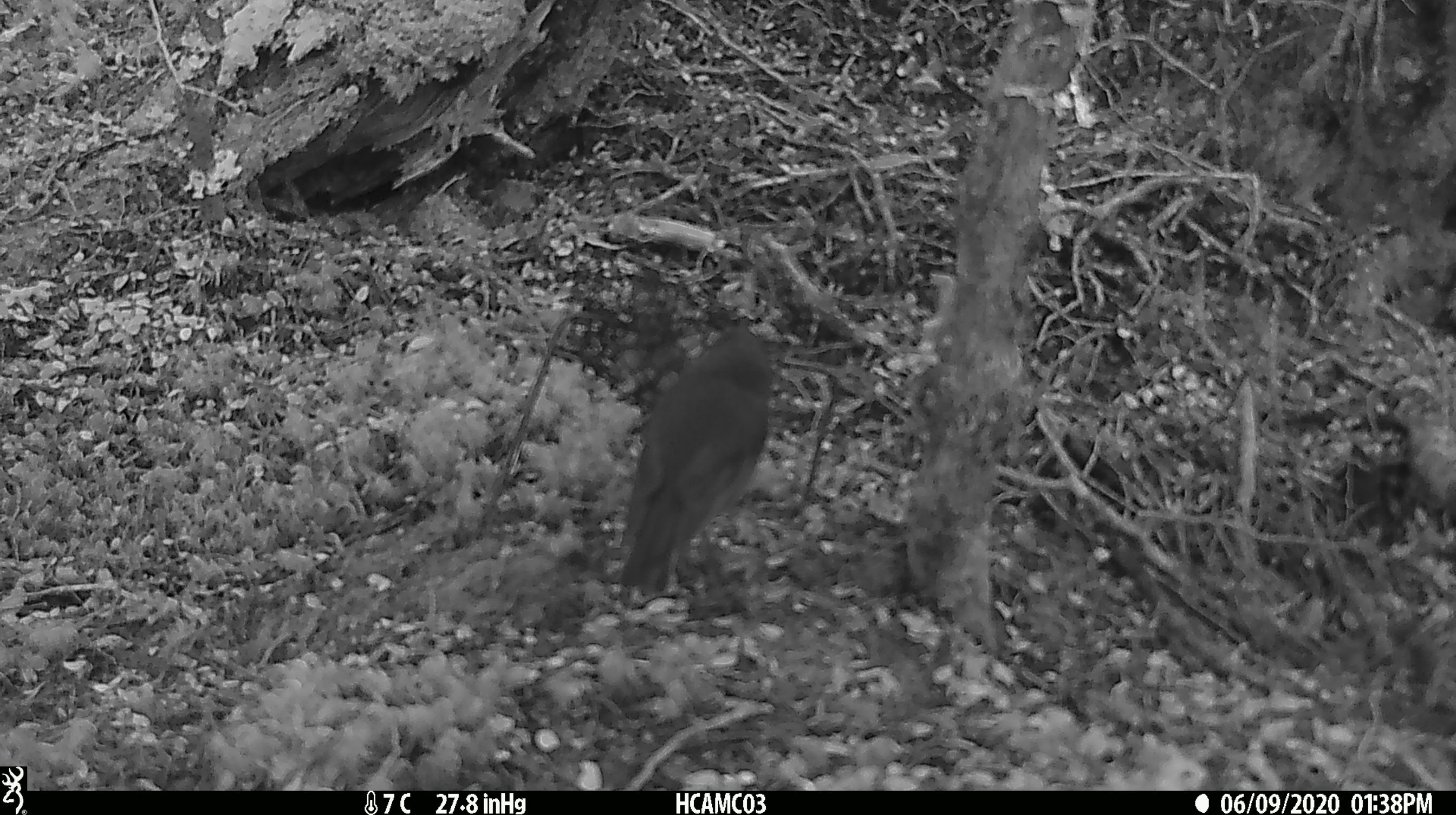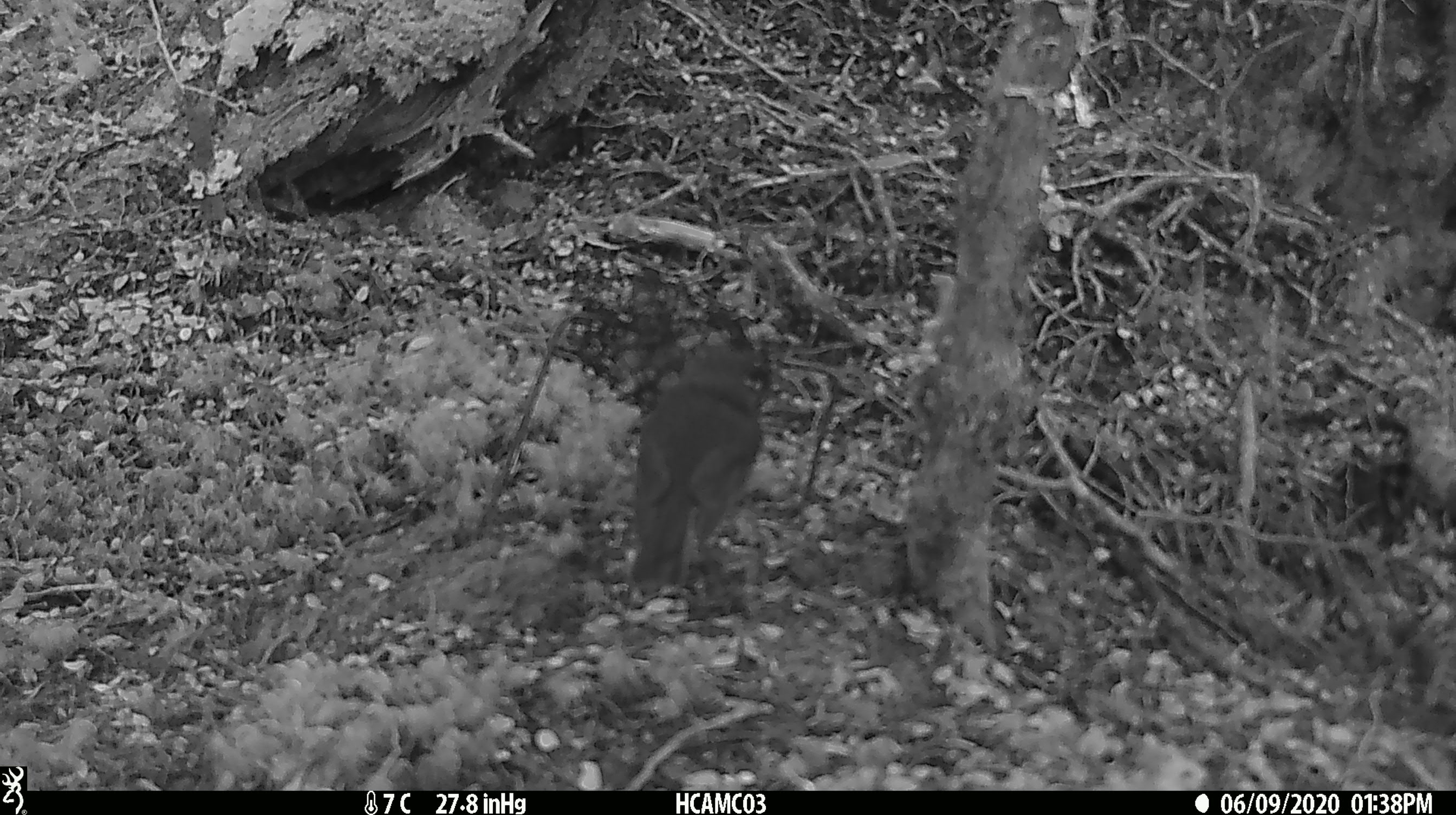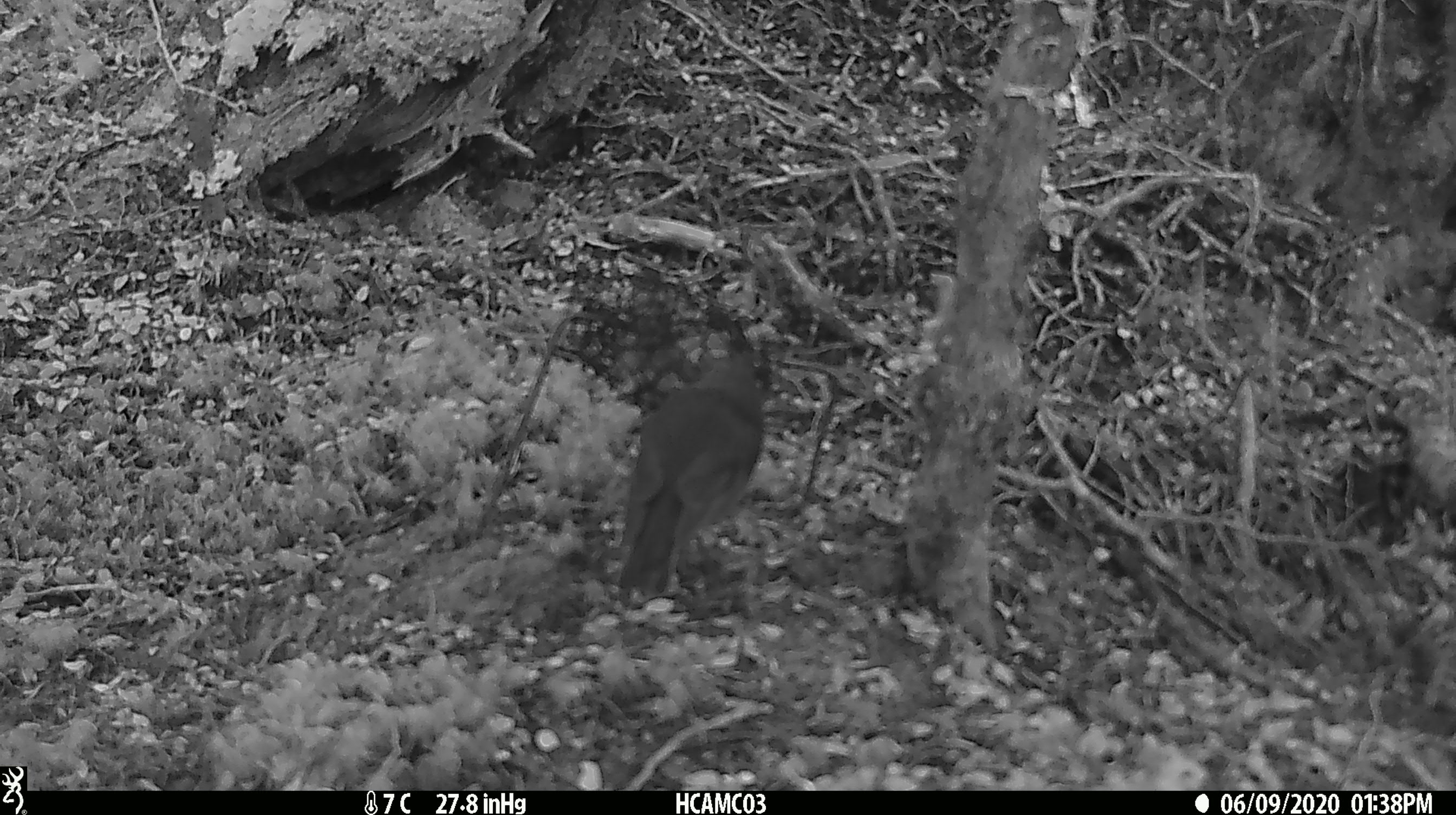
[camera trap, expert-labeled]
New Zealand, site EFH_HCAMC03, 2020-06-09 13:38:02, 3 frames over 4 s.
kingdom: Animalia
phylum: Chordata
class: Aves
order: Passeriformes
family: Petroicidae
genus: Petroica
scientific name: Petroica australis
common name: new zealand robin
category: robin